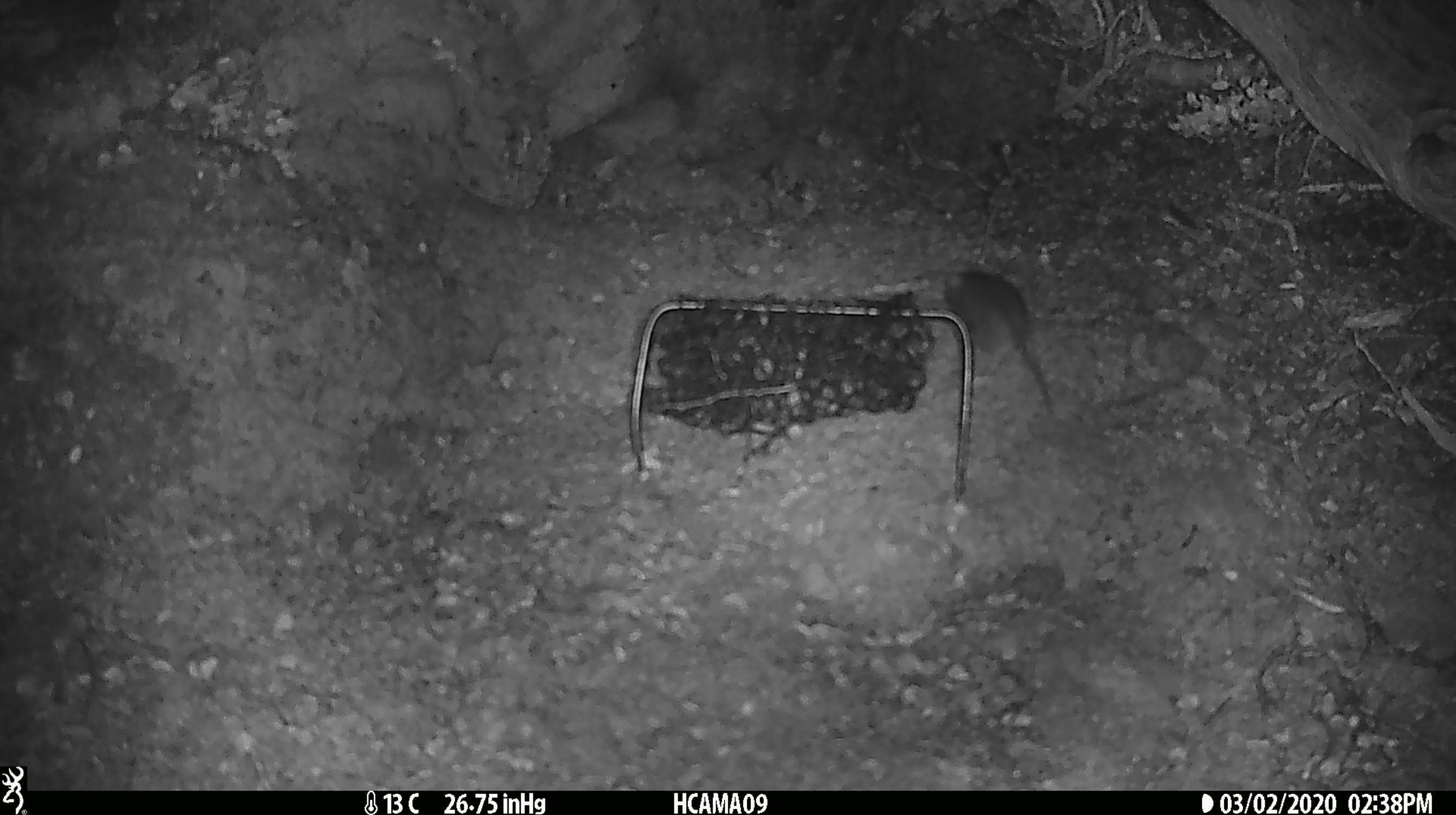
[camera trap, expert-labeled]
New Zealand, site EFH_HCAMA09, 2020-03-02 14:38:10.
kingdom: Animalia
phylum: Chordata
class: Mammalia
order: Rodentia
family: Muridae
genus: Mus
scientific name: Mus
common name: mouse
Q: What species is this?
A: Mouse (Mus).